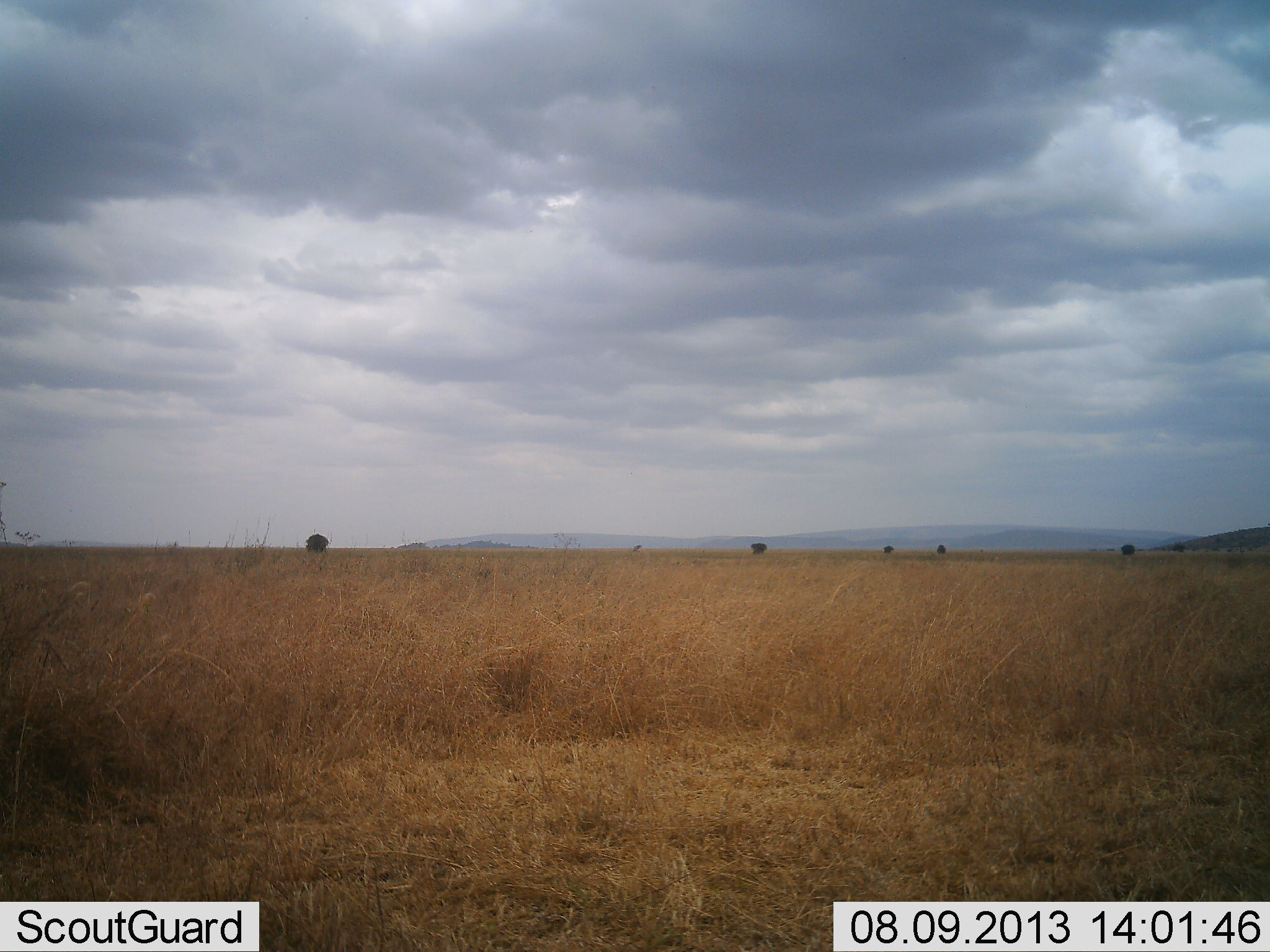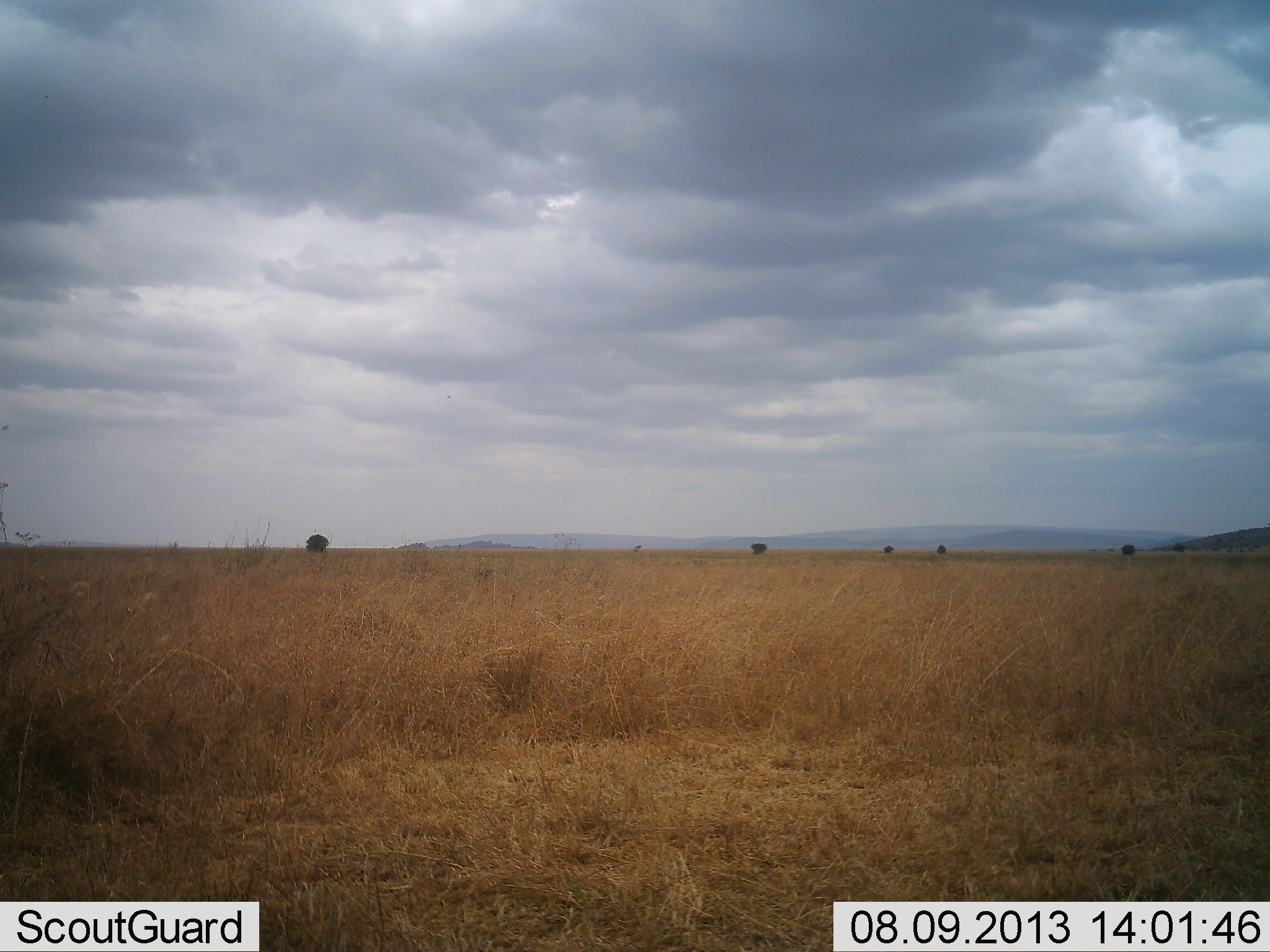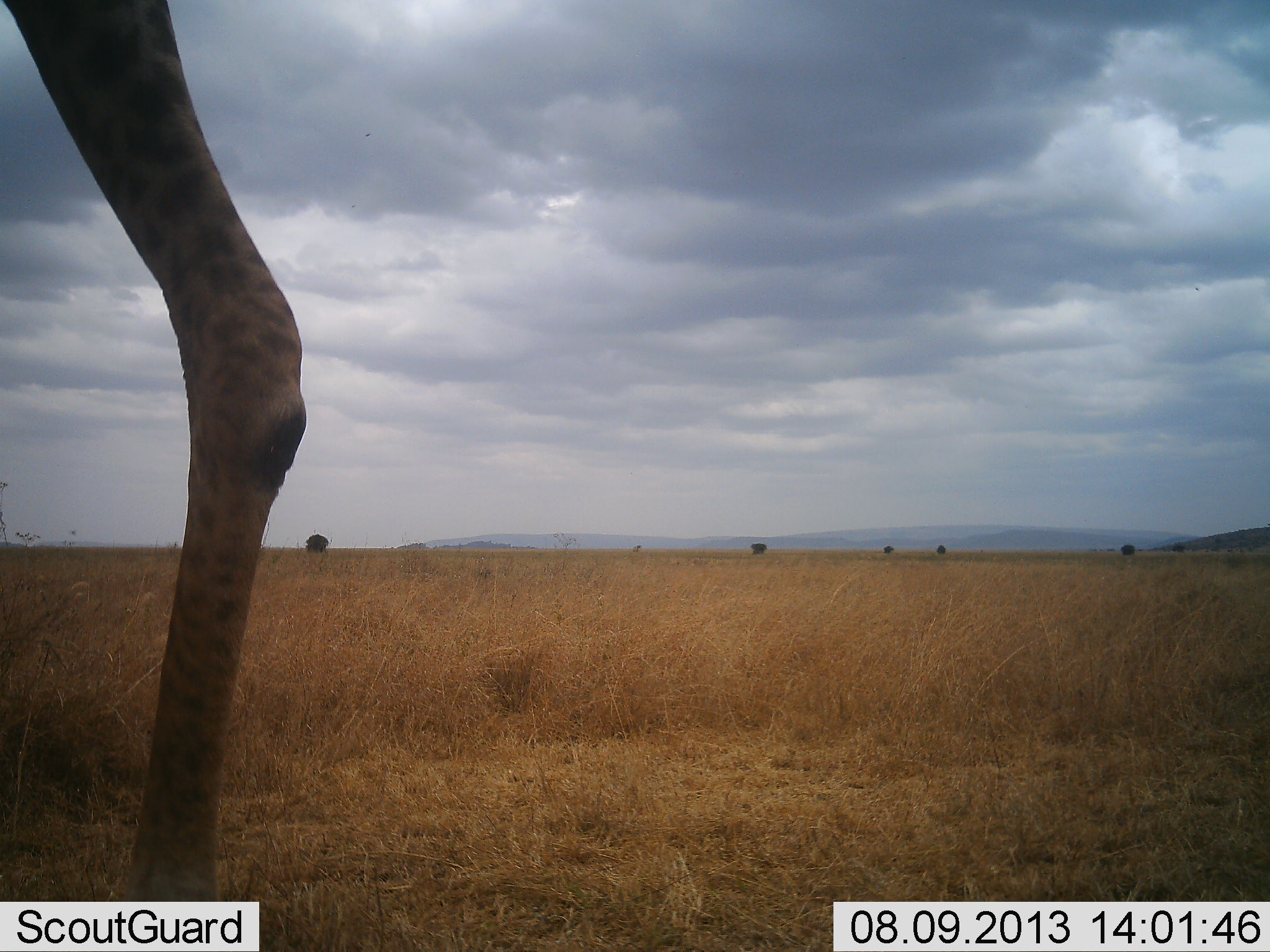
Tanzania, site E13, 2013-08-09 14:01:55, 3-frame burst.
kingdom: Animalia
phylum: Chordata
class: Mammalia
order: Artiodactyla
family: Giraffidae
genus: Giraffa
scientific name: Giraffa camelopardalis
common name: giraffe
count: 1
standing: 15%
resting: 0%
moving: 100%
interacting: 0%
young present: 0%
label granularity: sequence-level